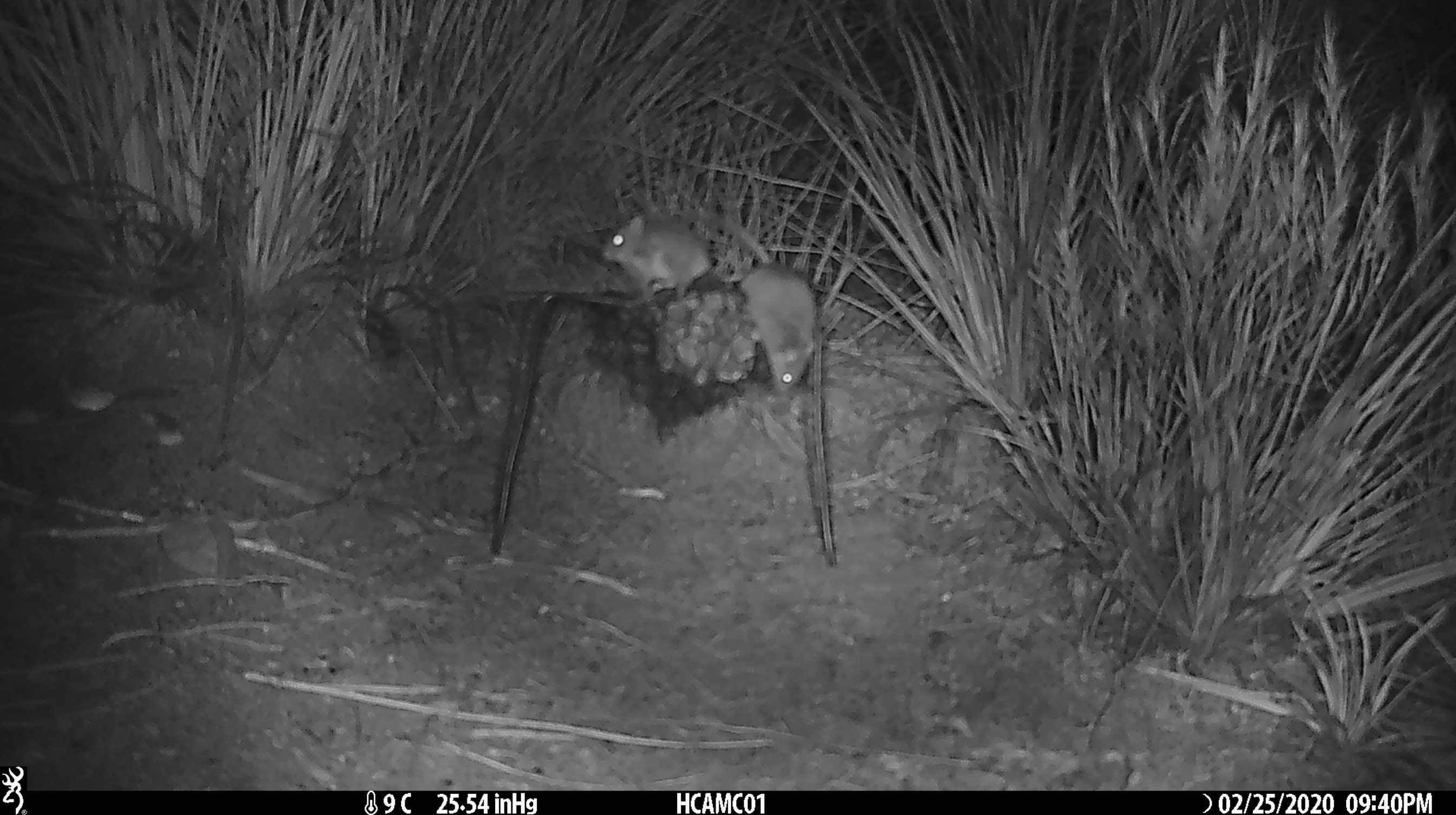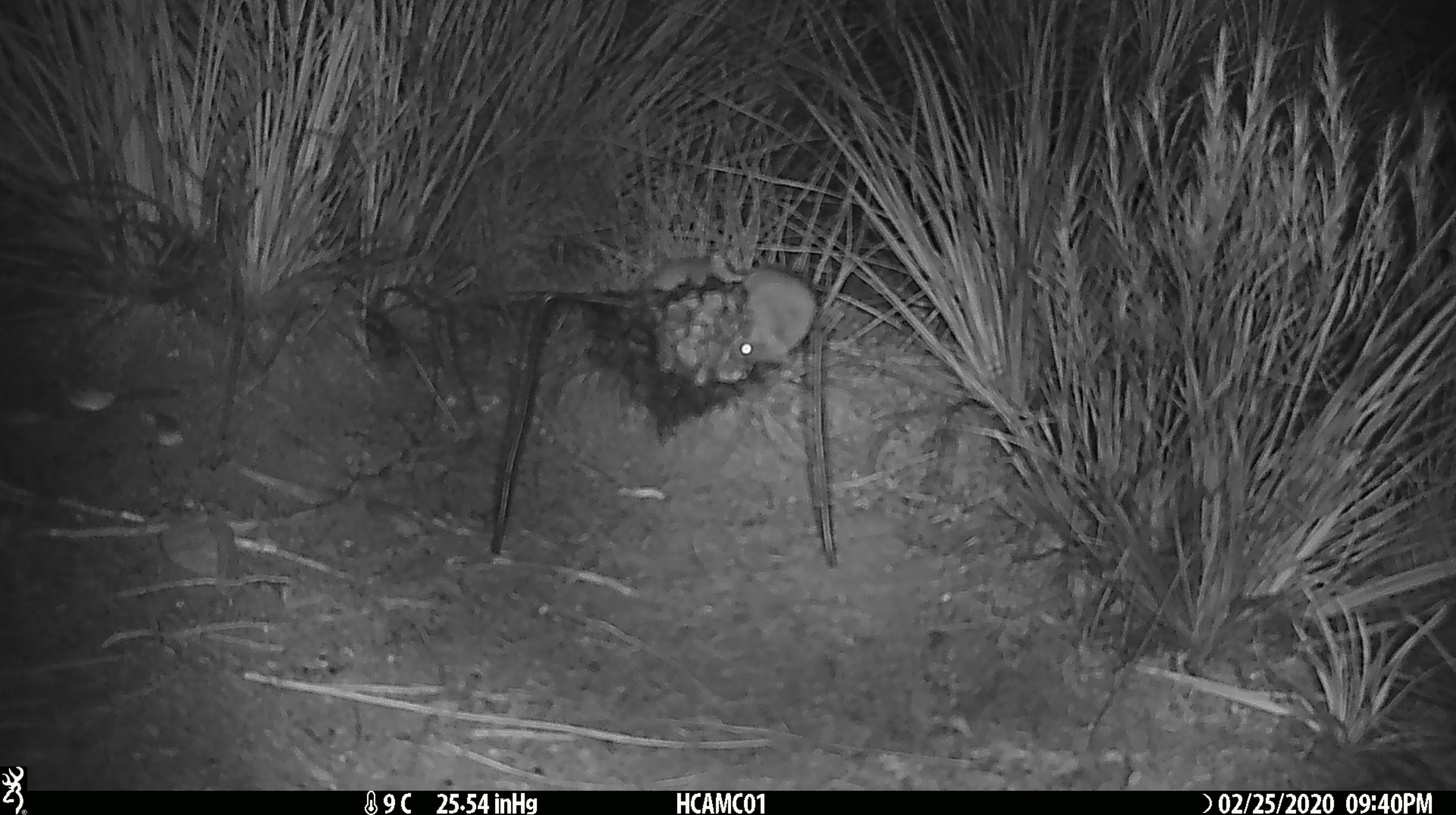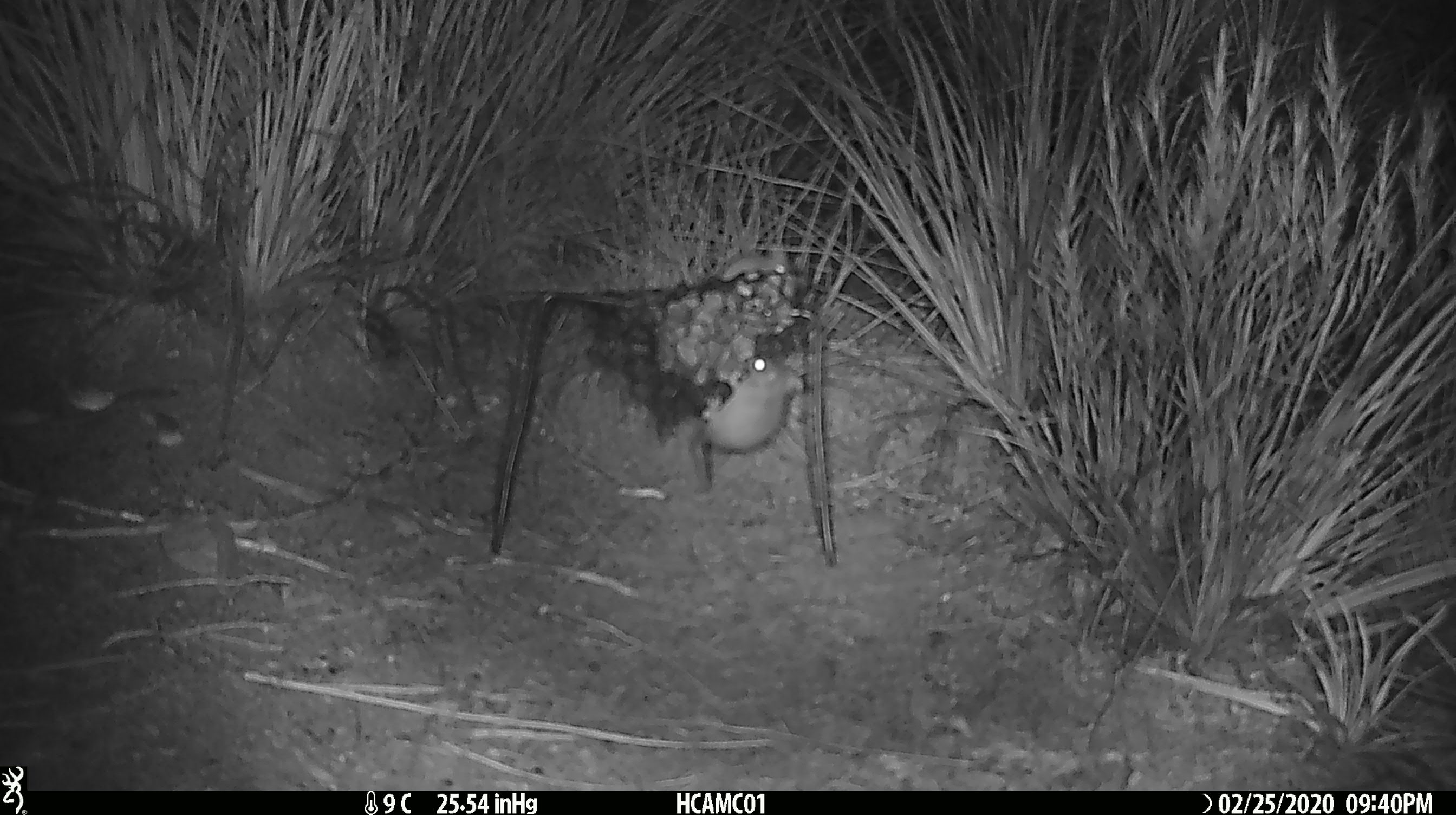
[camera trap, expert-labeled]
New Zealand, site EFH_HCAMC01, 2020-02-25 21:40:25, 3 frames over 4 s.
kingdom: Animalia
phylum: Chordata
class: Mammalia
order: Rodentia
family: Muridae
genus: Mus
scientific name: Mus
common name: mouse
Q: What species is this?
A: Mouse (Mus).